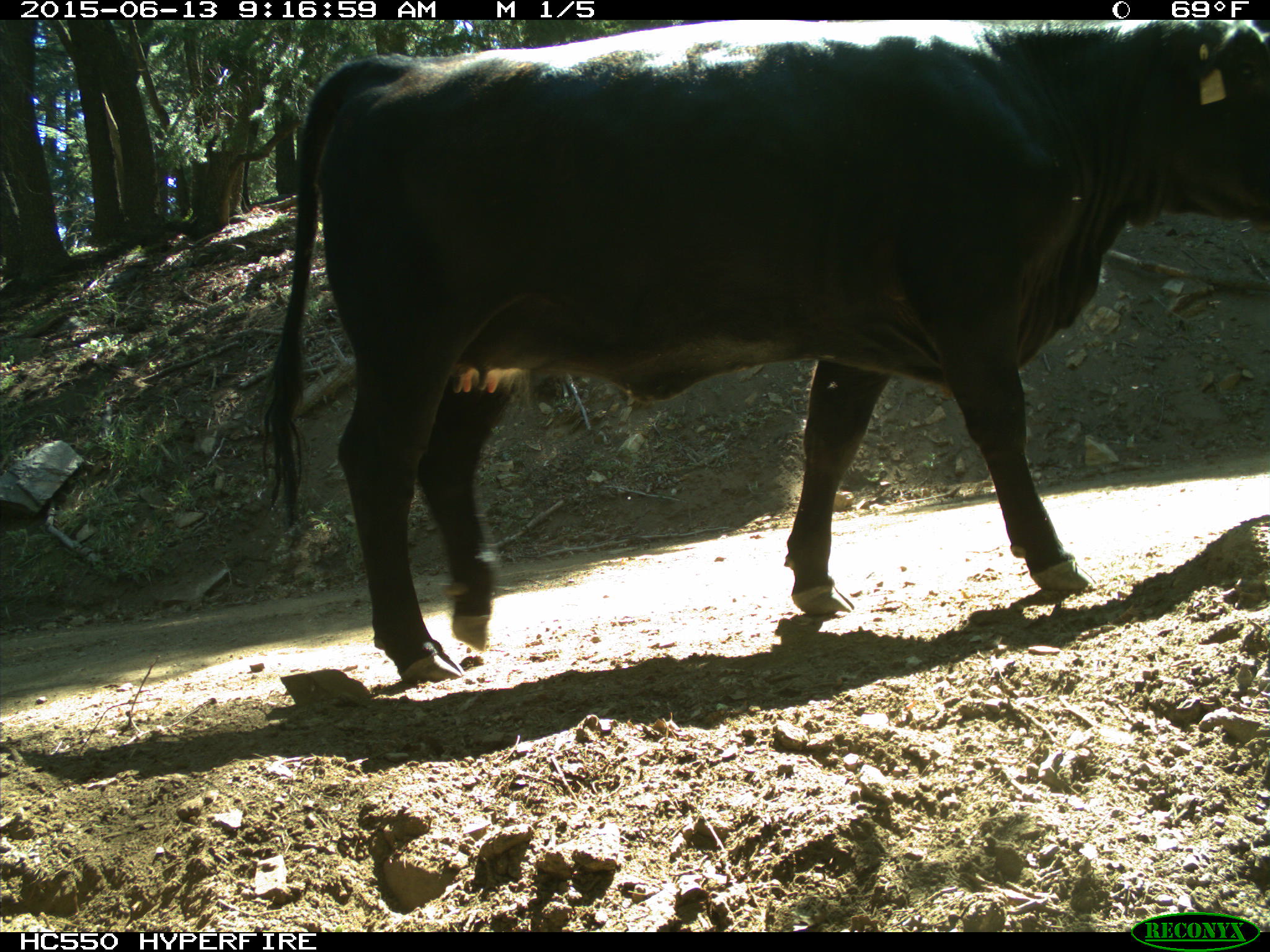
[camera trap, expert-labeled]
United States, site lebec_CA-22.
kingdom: Animalia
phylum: Chordata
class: Mammalia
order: Artiodactyla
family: Bovidae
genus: Bos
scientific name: Bos taurus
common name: domestic cow